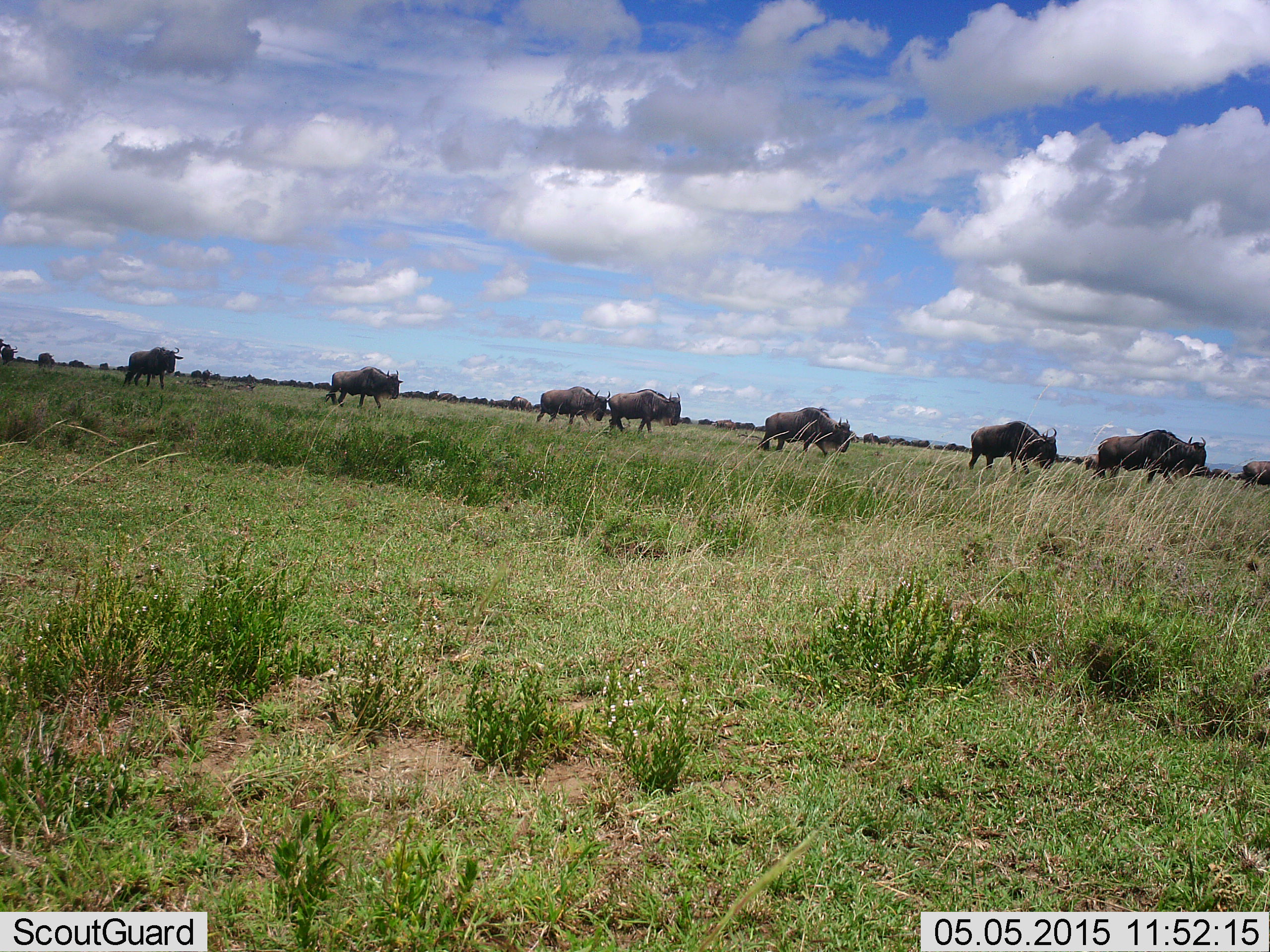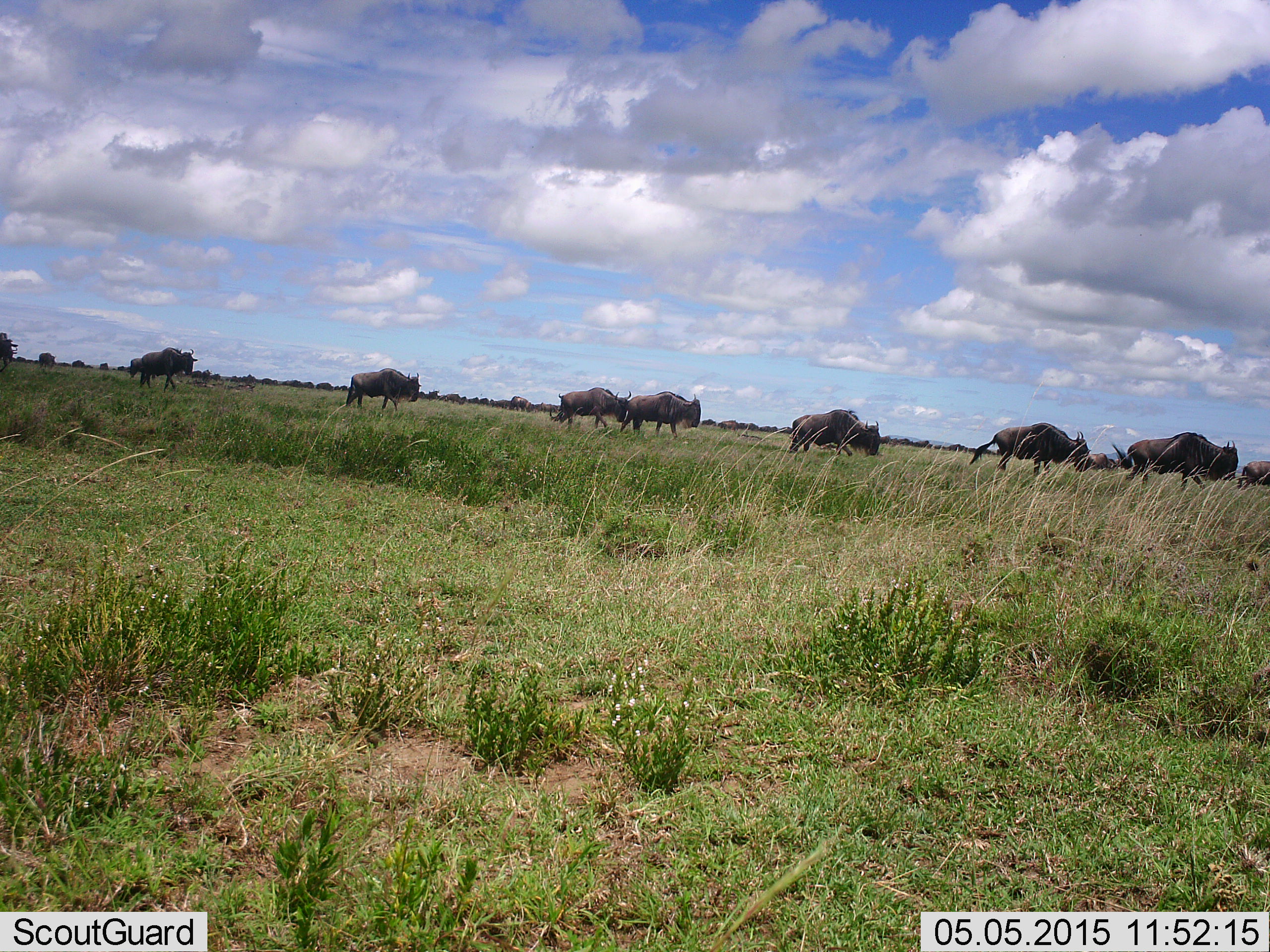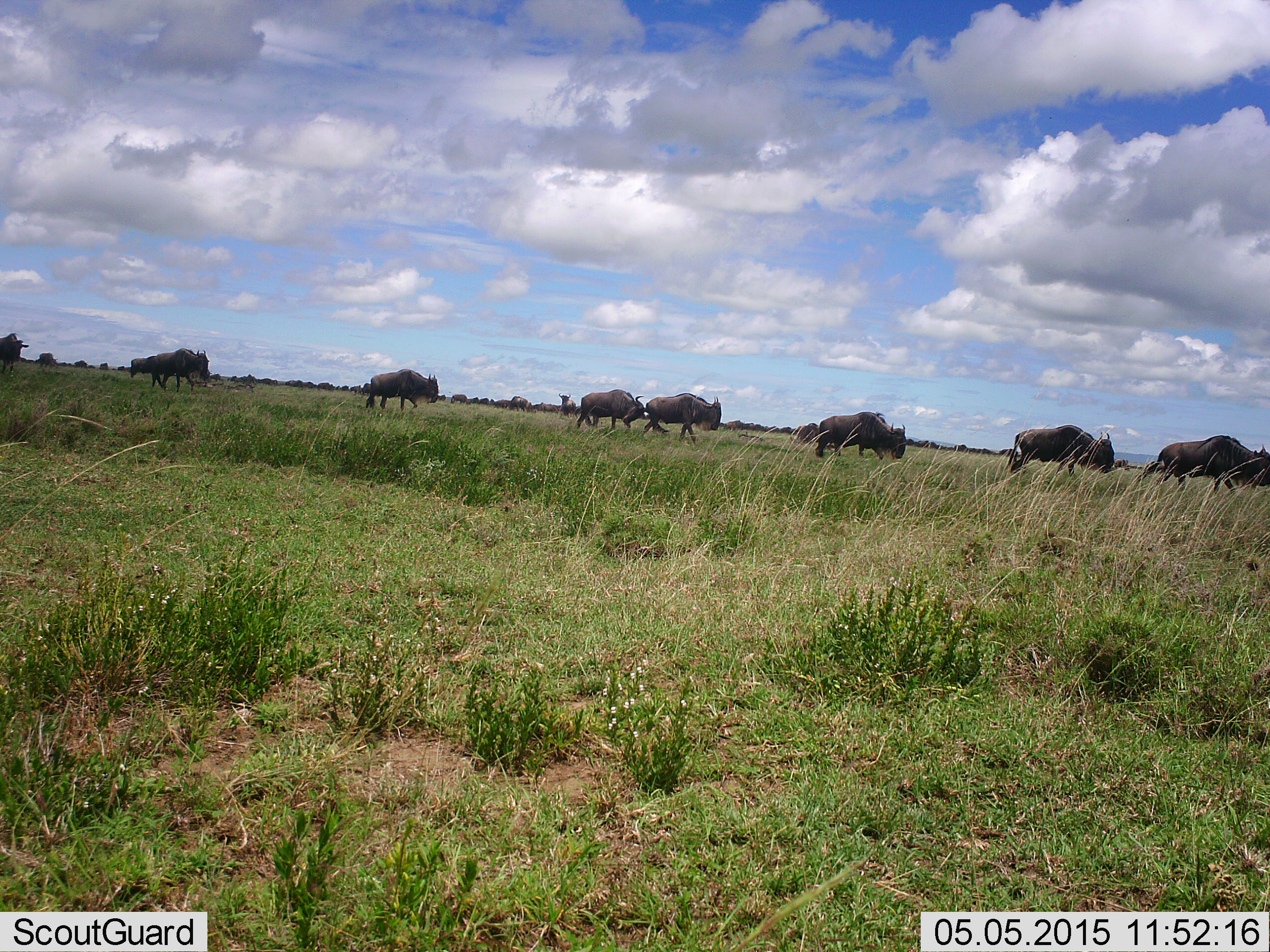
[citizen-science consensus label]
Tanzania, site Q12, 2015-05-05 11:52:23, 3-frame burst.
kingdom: Animalia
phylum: Chordata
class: Mammalia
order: Artiodactyla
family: Bovidae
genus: Connochaetes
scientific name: Connochaetes taurinus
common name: blue wildebeest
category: wildebeest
Wildebeest (blue wildebeest) (Connochaetes taurinus), count 11-50. Behavior (volunteer vote fractions): standing 0%, resting 0%, moving 100%, interacting 0%. Young present (vote fraction): 0%. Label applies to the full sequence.